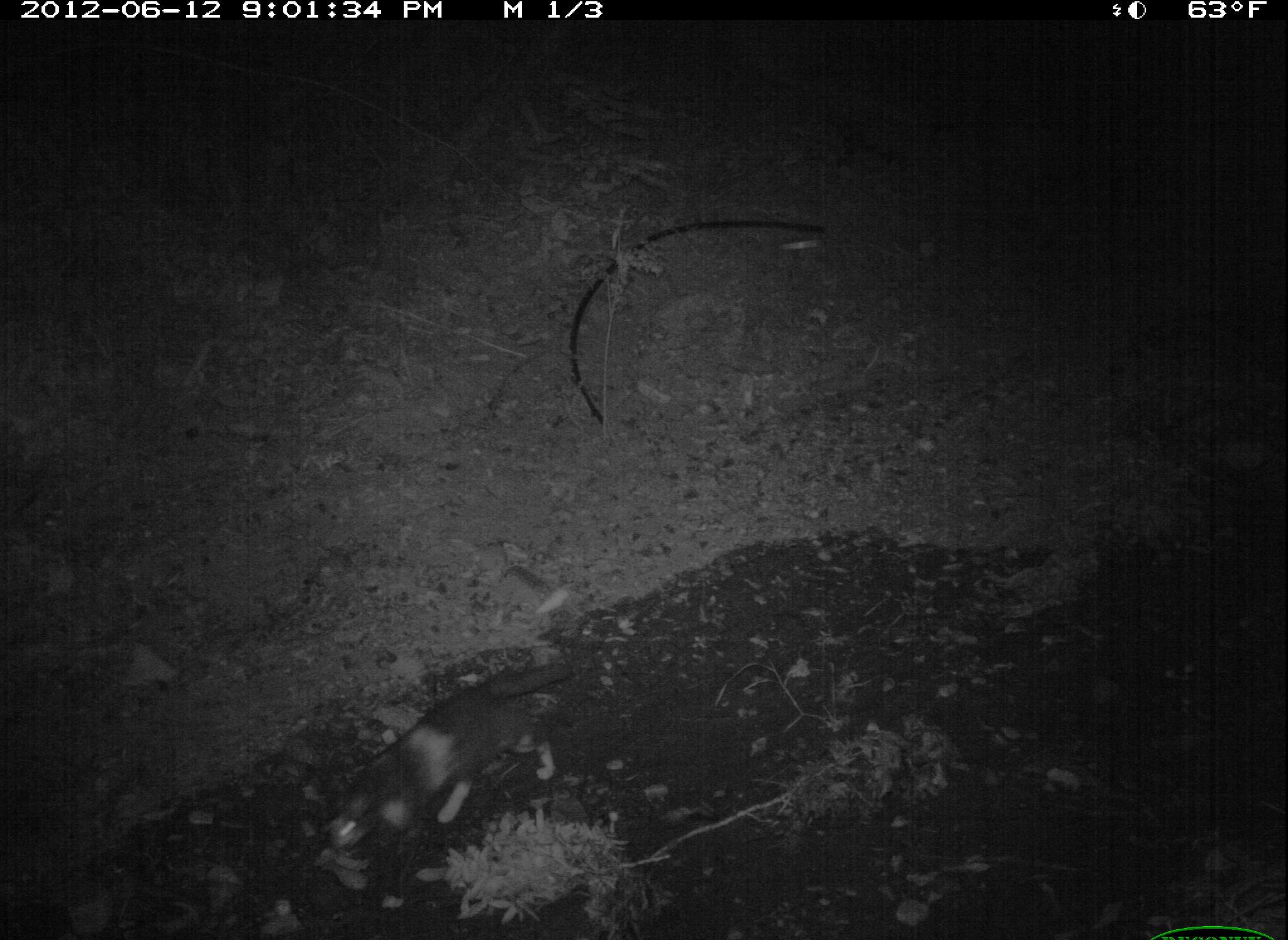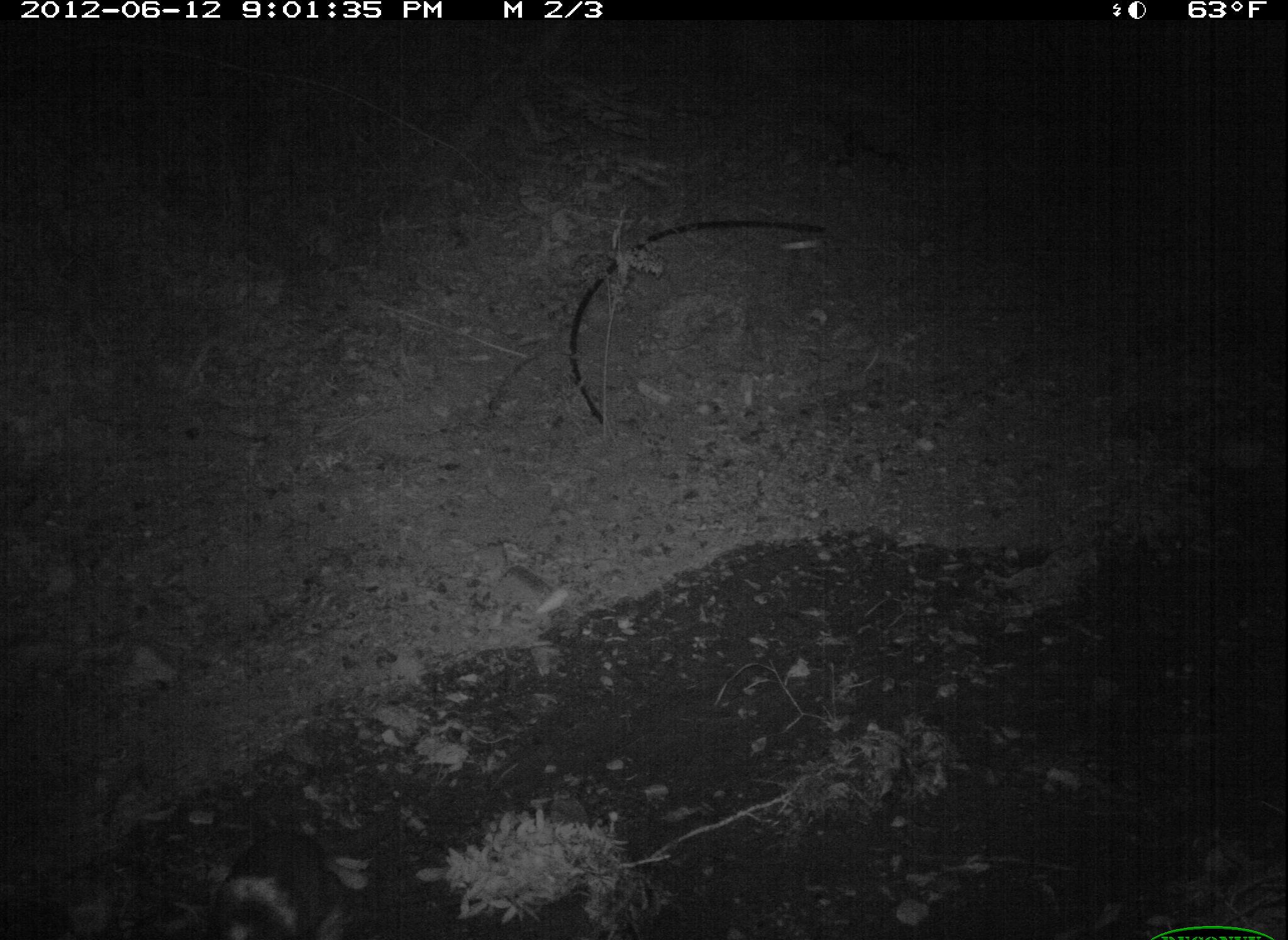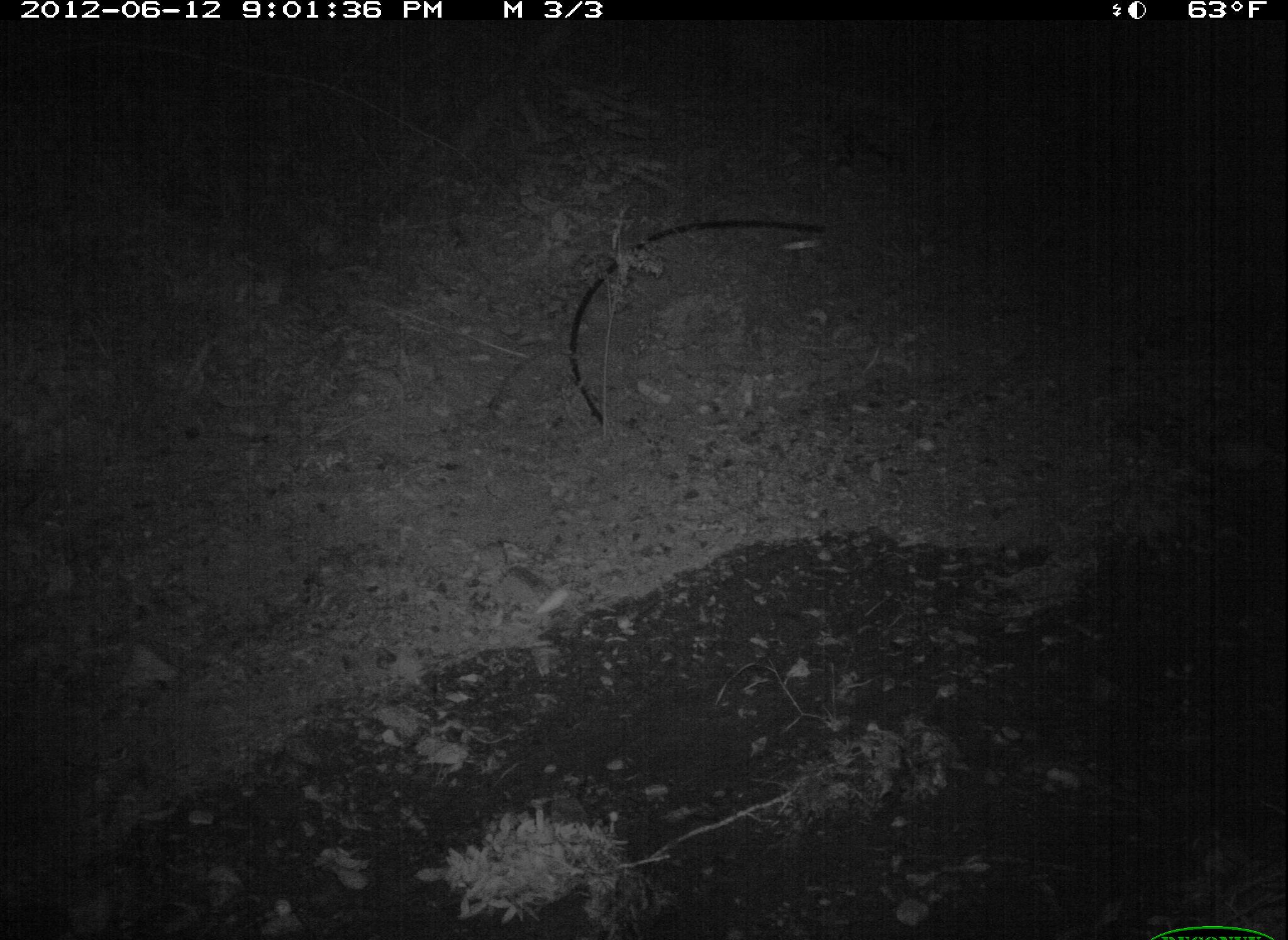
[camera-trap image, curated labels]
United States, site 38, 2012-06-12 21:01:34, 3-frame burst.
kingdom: Animalia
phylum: Chordata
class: Mammalia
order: Carnivora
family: Felidae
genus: Felis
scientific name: Felis catus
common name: cat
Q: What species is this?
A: Cat (Felis catus).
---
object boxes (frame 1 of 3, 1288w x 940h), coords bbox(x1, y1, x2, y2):
cat: bbox(311, 639, 607, 871)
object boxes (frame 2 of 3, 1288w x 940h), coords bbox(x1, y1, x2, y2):
cat: bbox(204, 799, 356, 937)